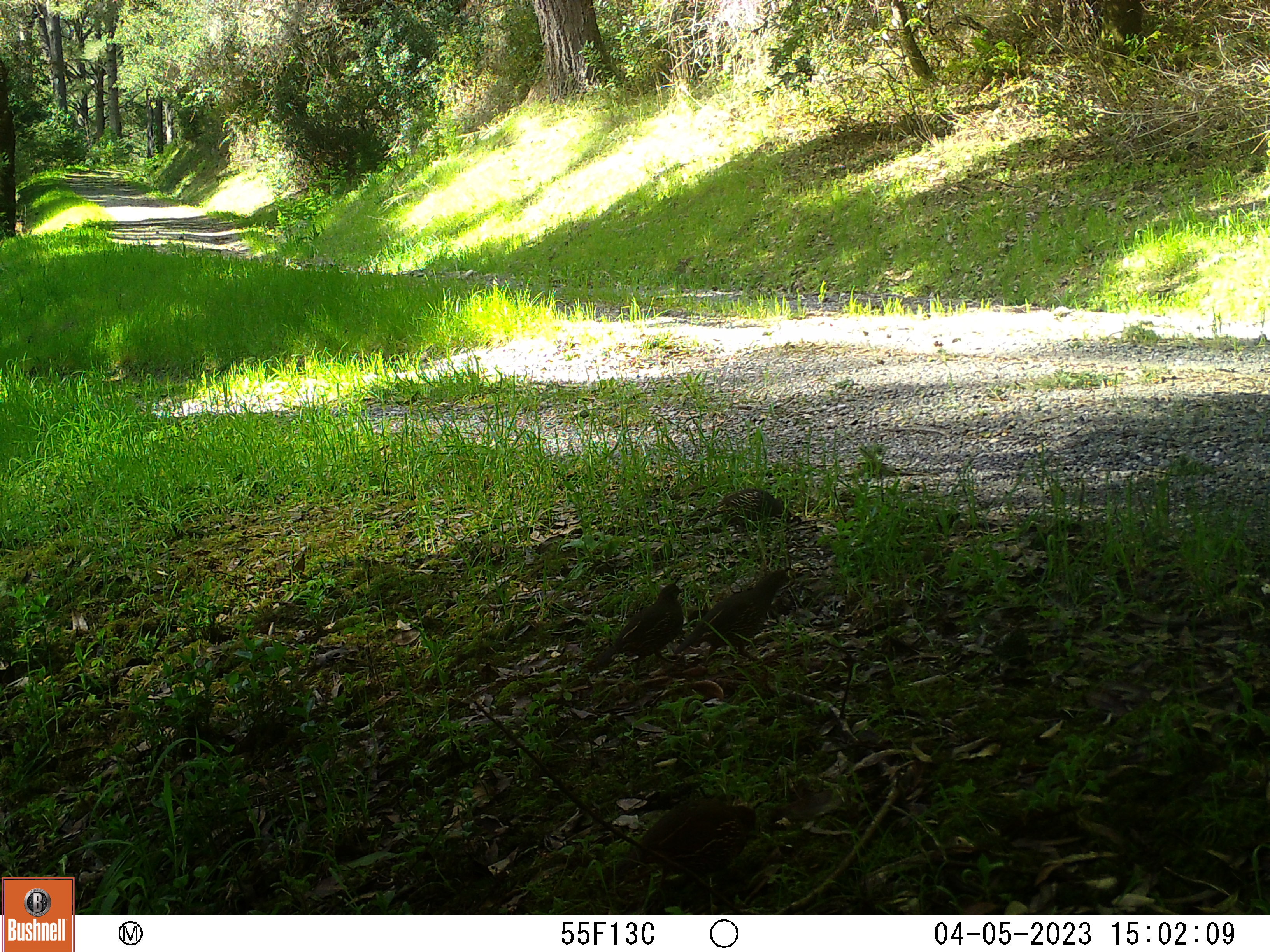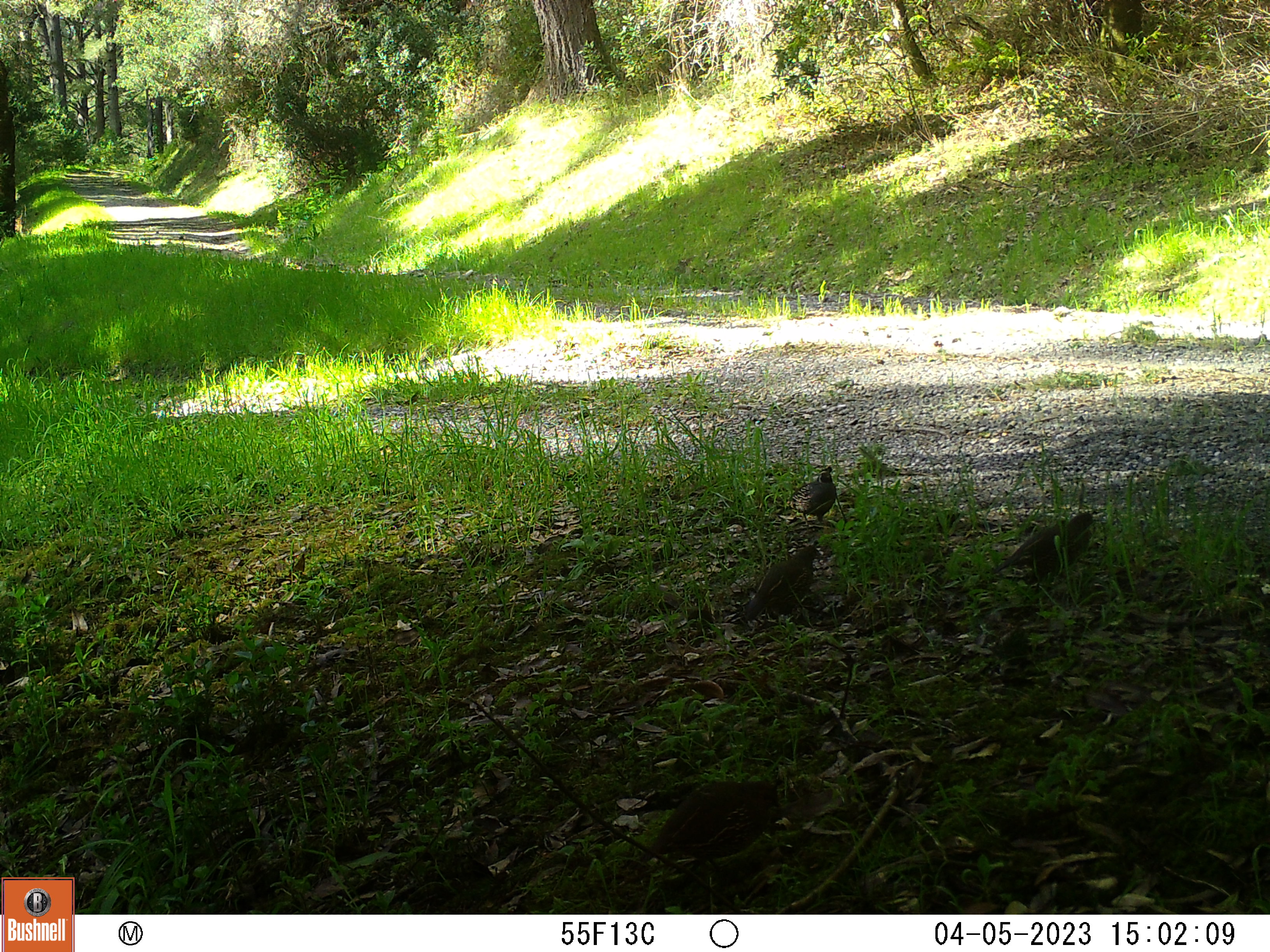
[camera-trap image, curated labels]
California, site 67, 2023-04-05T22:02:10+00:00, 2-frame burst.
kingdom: Animalia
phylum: Chordata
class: Aves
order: Galliformes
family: Odontophoridae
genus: Callipepla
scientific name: Callipepla californica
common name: california quail